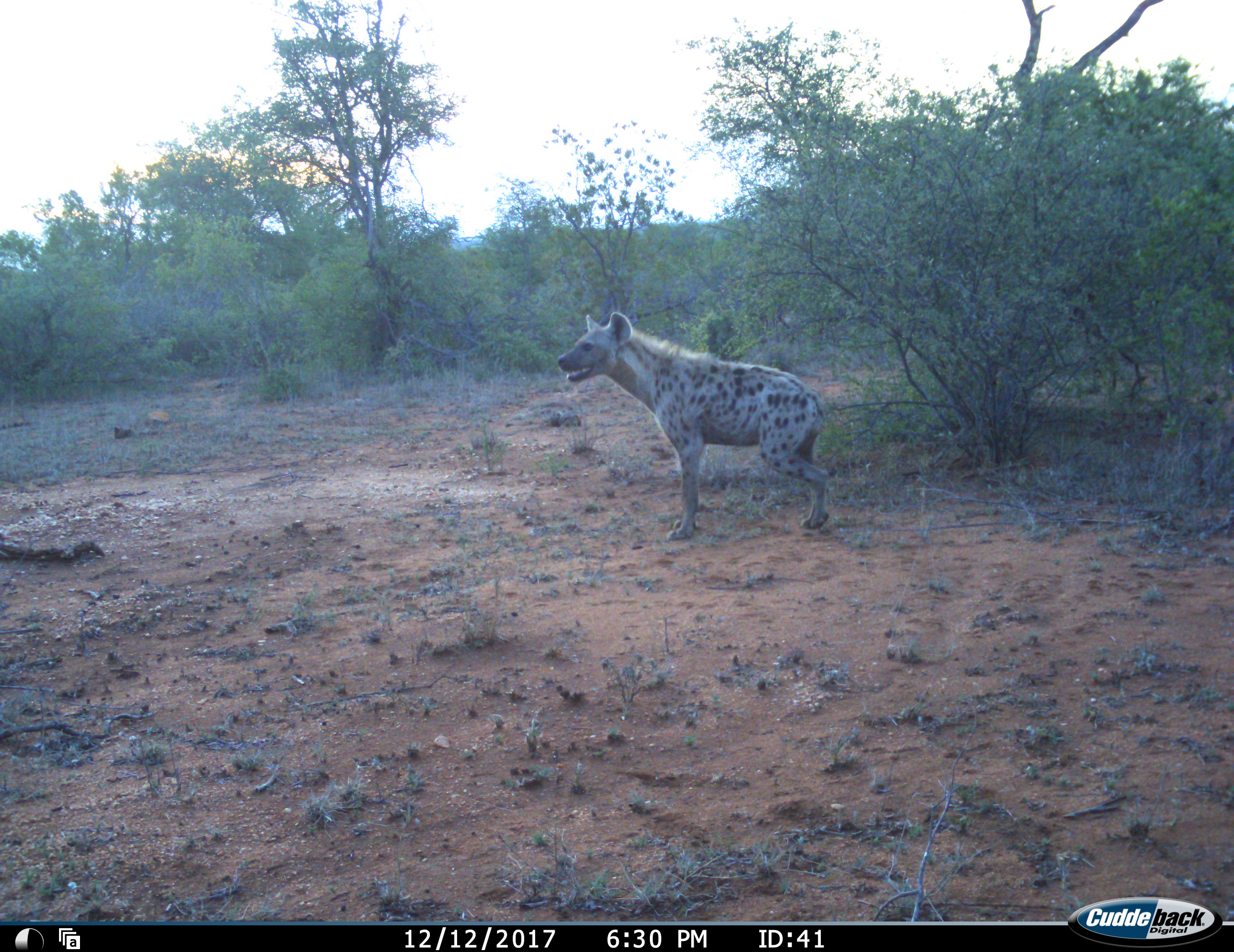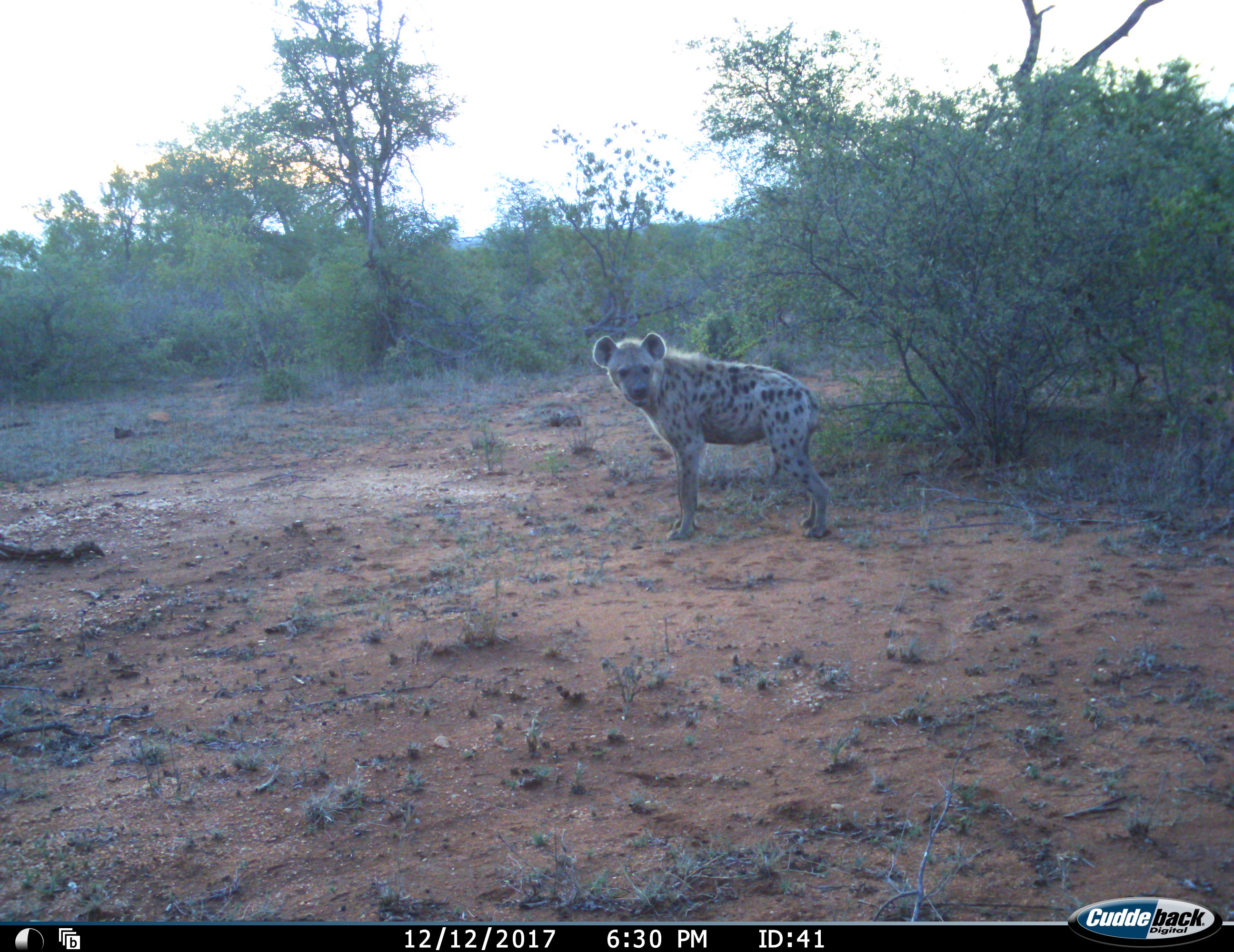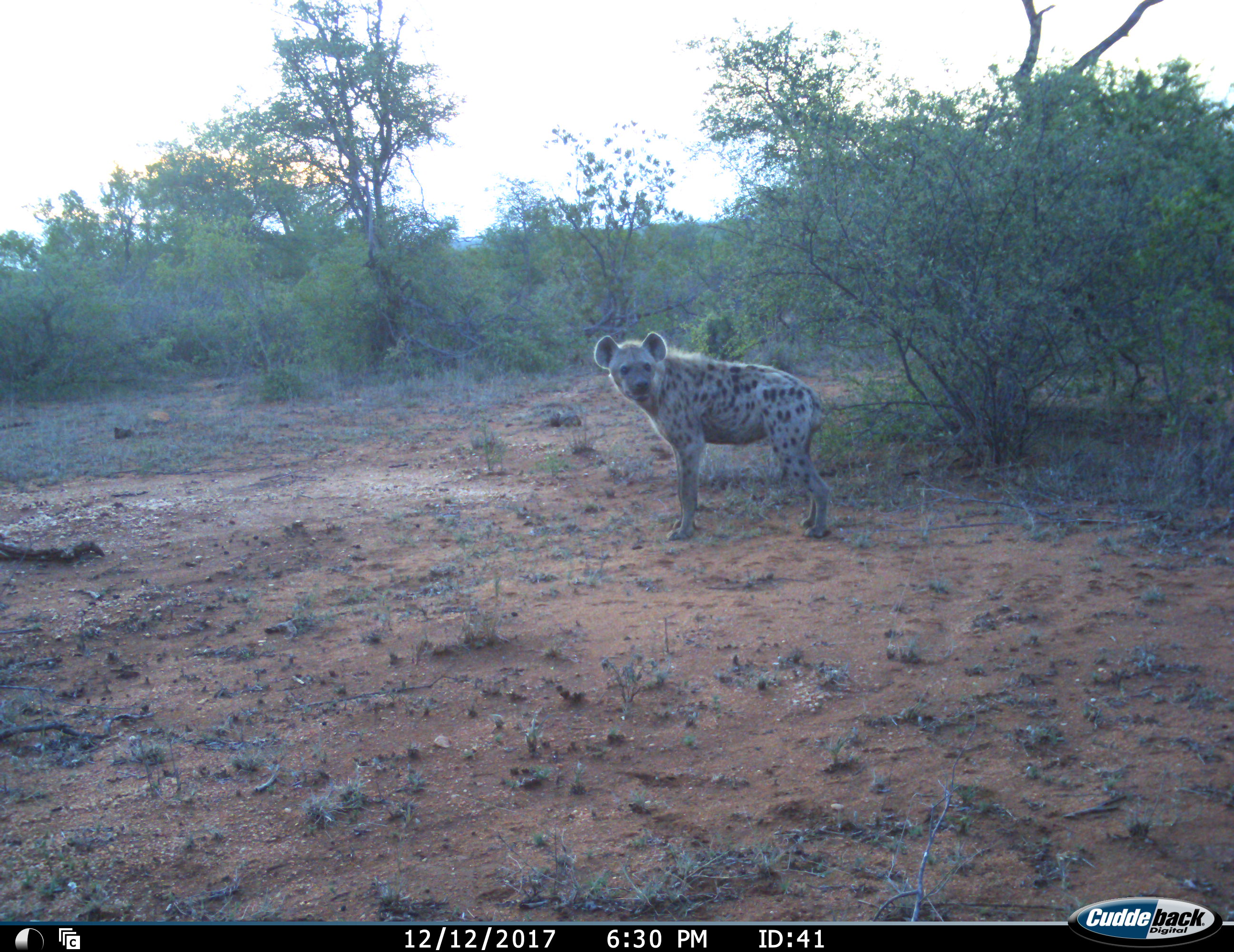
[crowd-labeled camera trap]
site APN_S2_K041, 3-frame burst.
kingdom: Animalia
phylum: Chordata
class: Mammalia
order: Carnivora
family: Hyaenidae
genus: Crocuta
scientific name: Crocuta crocuta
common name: spotted hyena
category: hyenaspotted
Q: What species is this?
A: Hyenaspotted (spotted hyena) (Crocuta crocuta).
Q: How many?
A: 1.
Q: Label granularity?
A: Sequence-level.